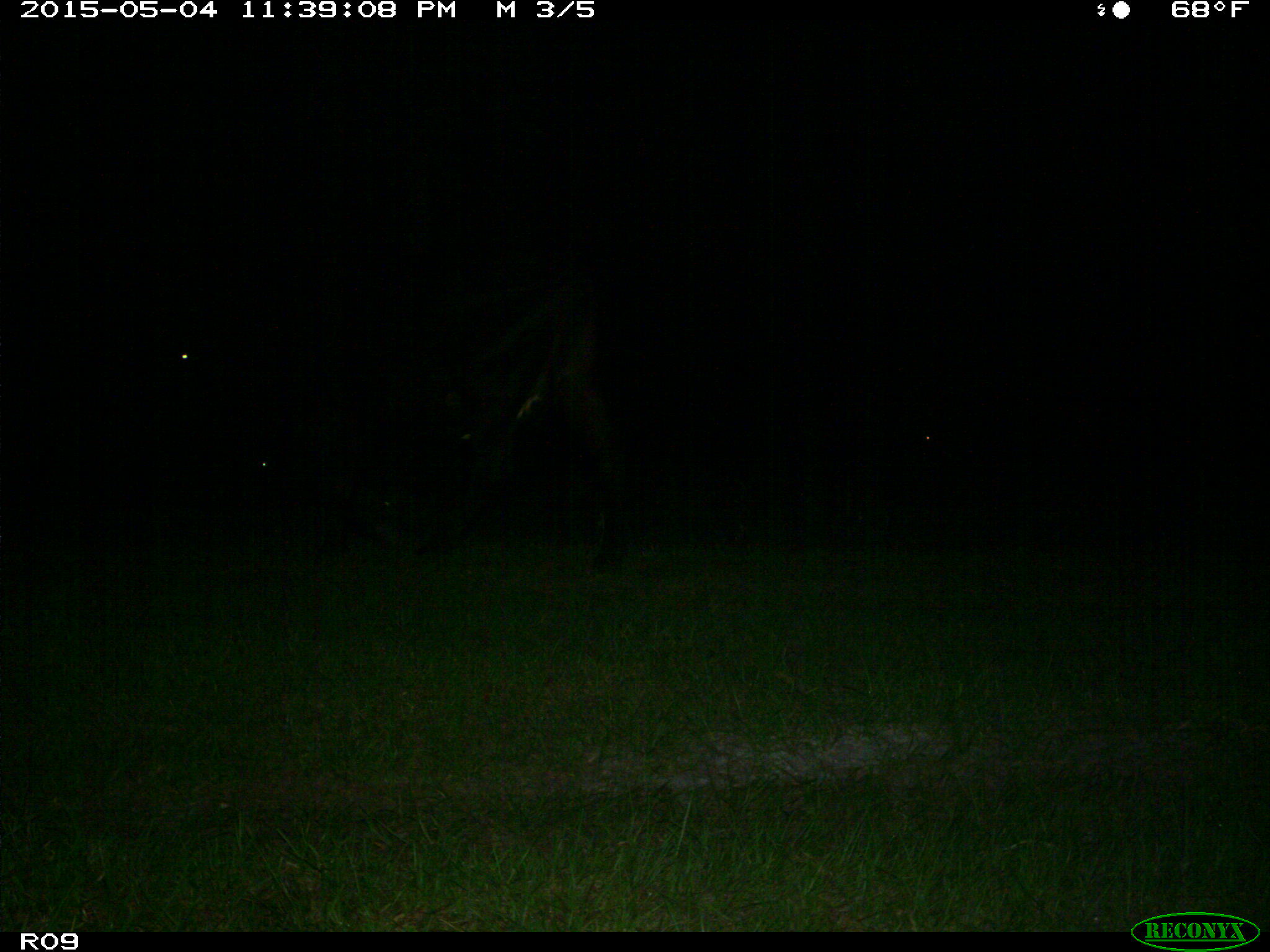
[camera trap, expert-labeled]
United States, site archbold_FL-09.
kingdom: Animalia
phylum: Chordata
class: Mammalia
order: Artiodactyla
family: Bovidae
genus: Bos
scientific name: Bos taurus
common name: domestic cow